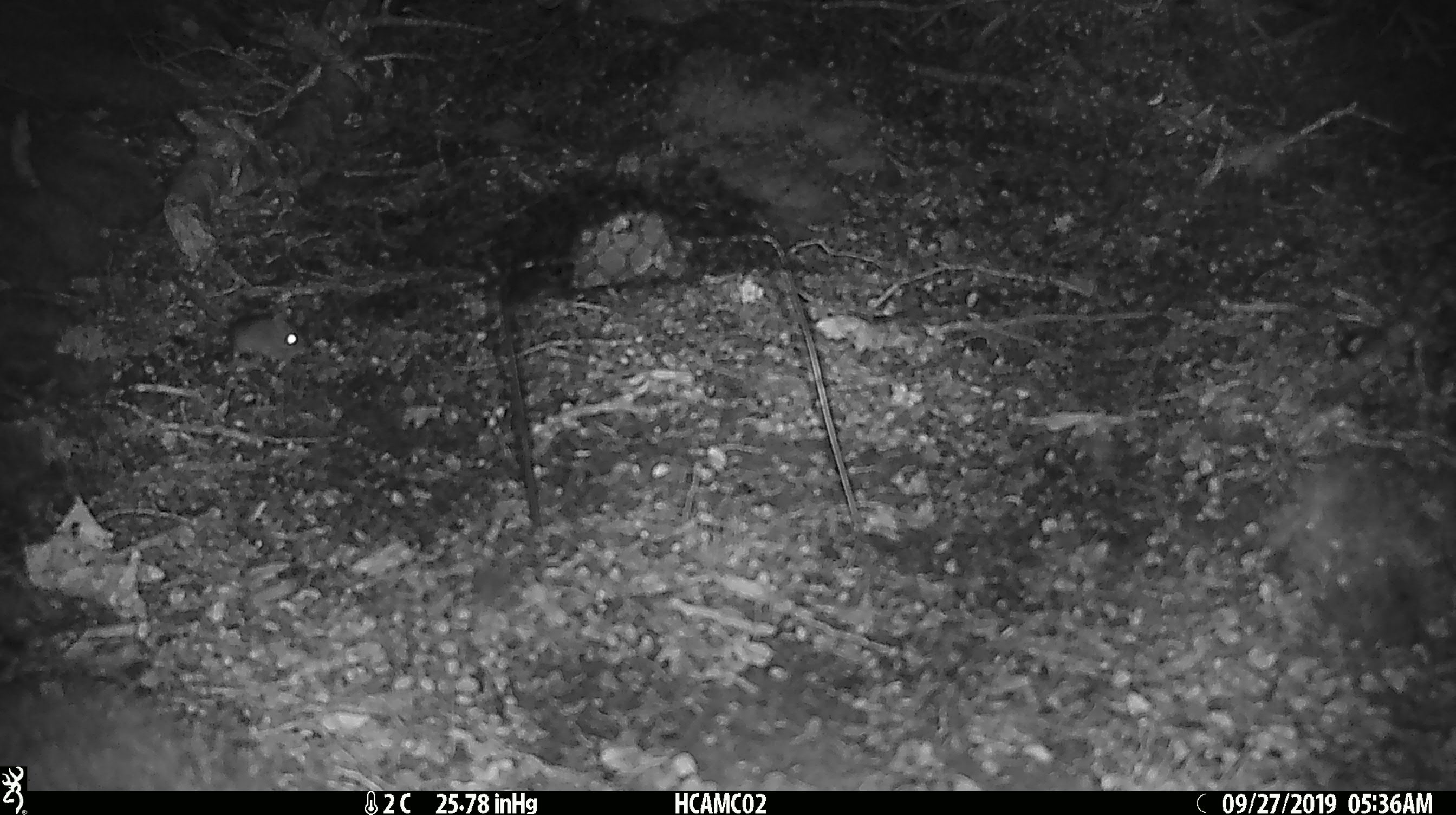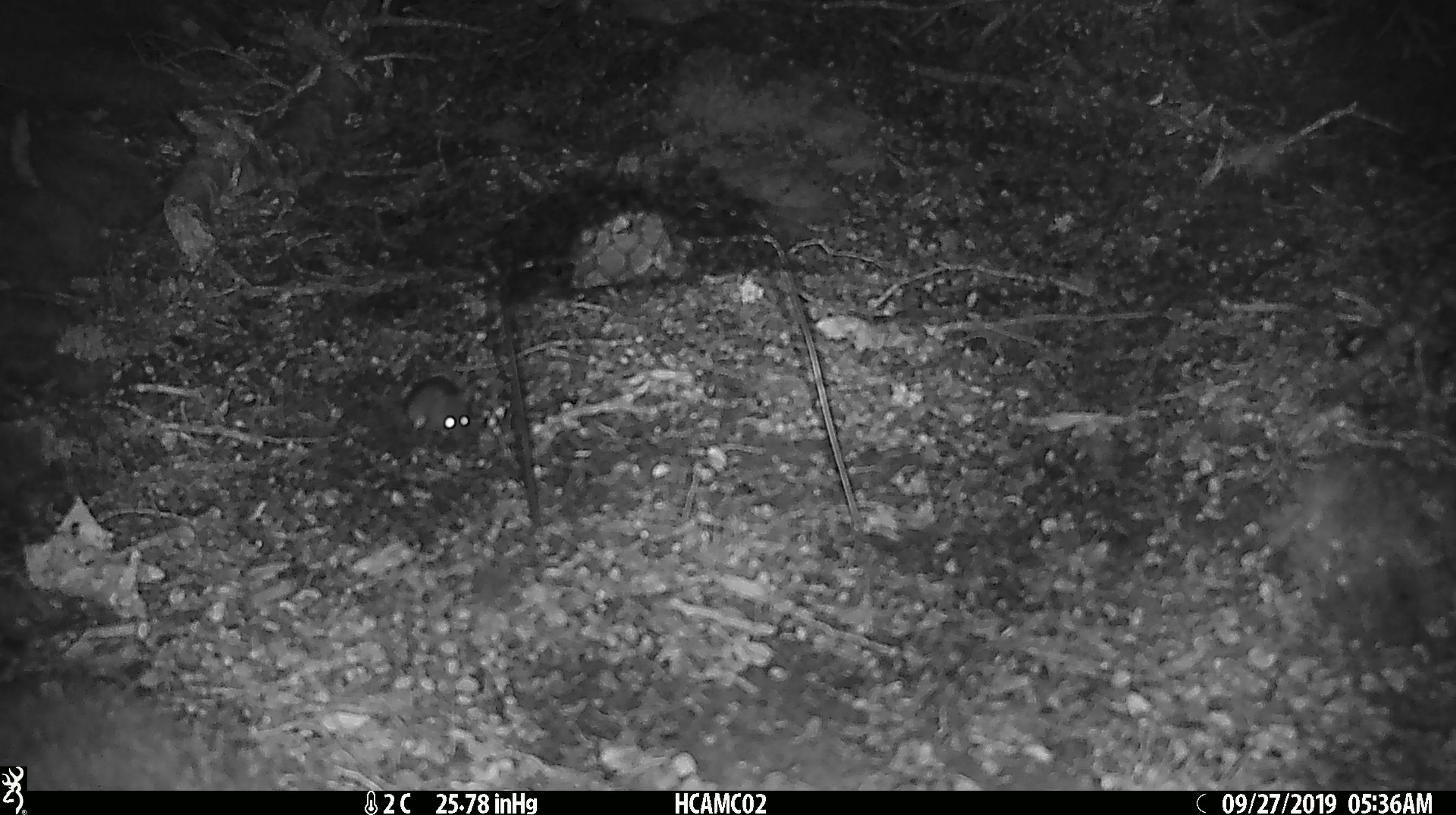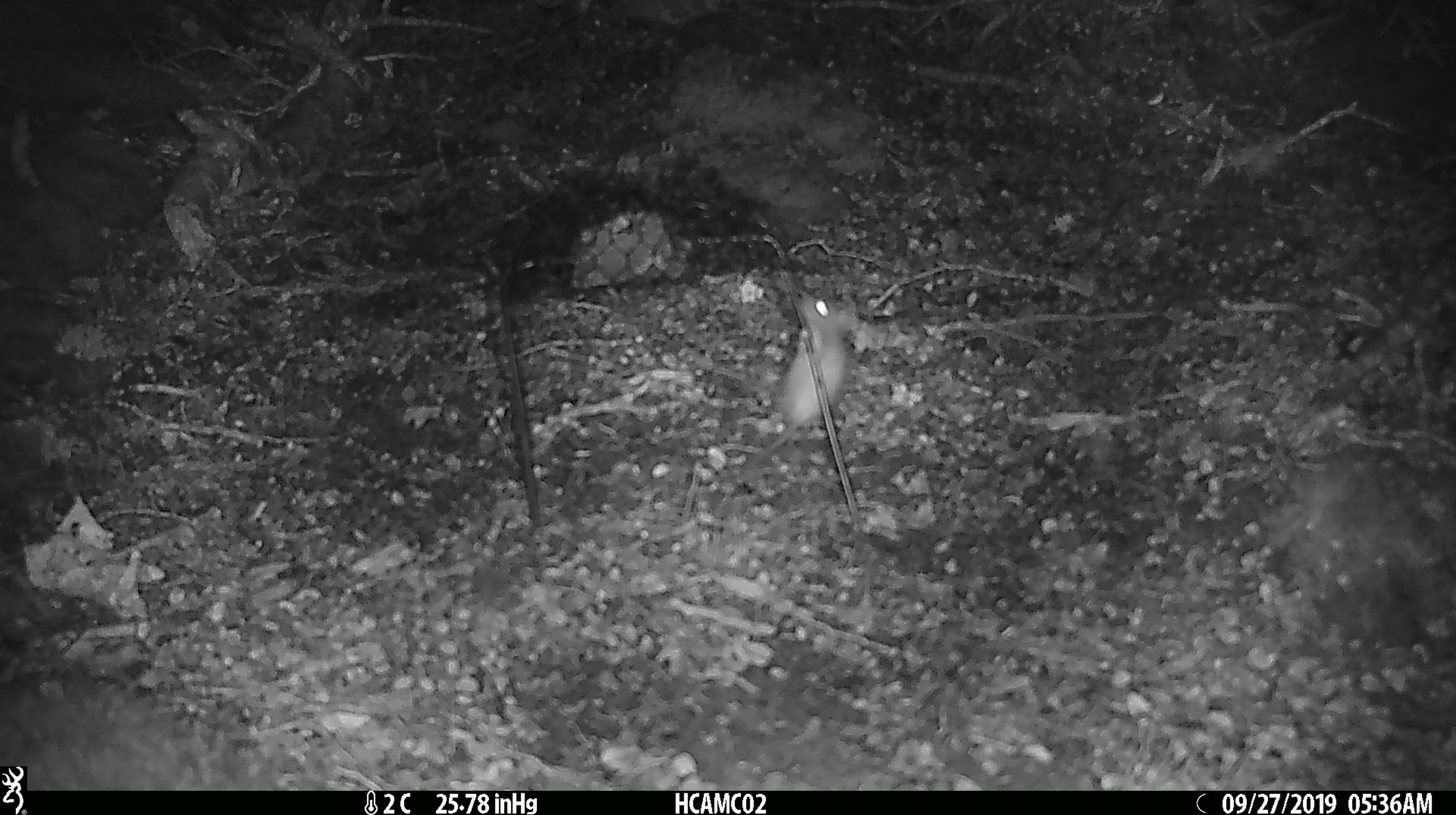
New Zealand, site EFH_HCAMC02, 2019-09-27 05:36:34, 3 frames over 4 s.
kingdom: Animalia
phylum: Chordata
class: Mammalia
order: Rodentia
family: Muridae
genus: Mus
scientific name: Mus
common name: mouse